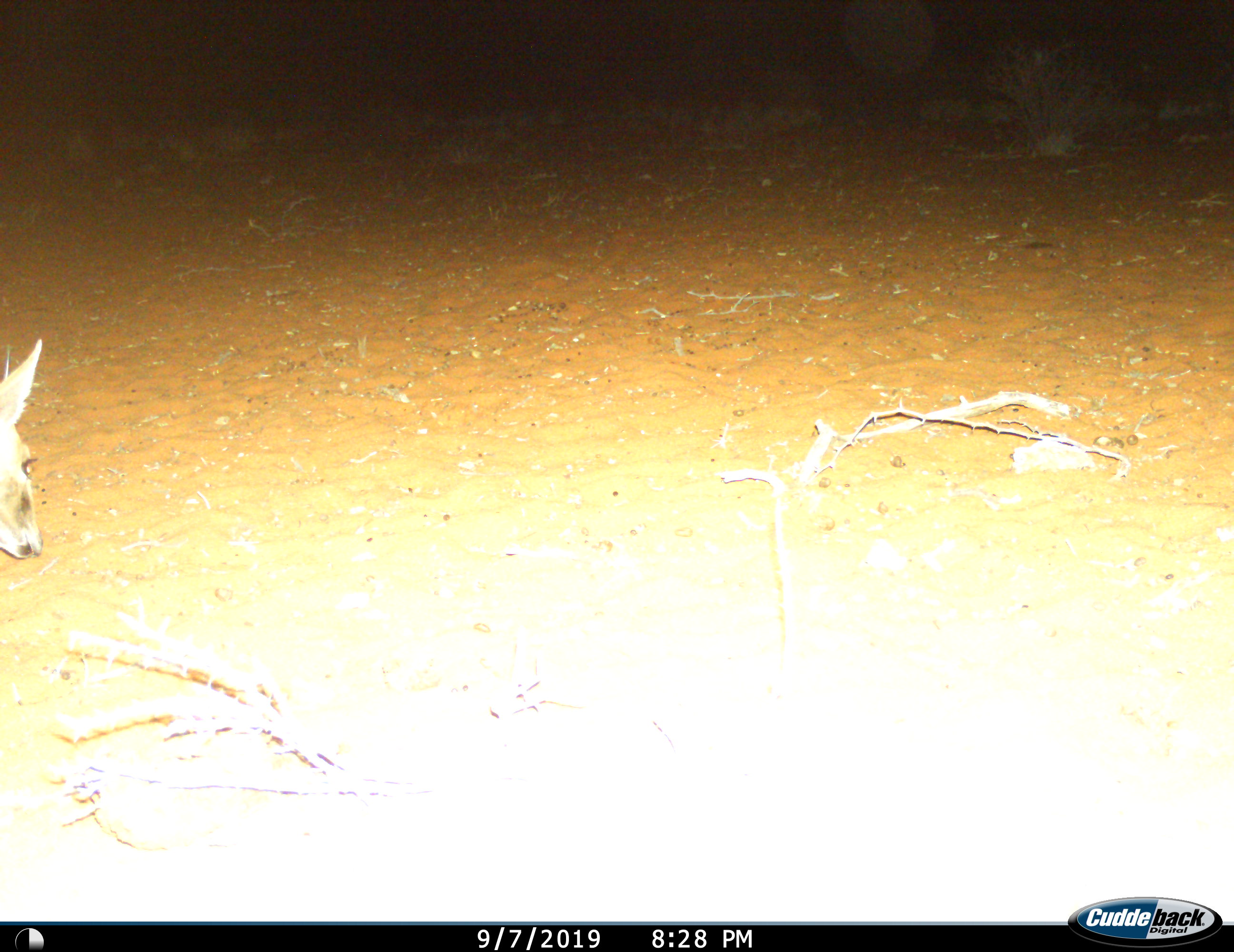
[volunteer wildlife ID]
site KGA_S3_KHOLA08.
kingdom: Animalia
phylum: Chordata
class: Mammalia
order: Artiodactyla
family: Bovidae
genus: Sylvicapra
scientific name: Sylvicapra grimmia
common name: common duiker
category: duikercommongrey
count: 1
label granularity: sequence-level